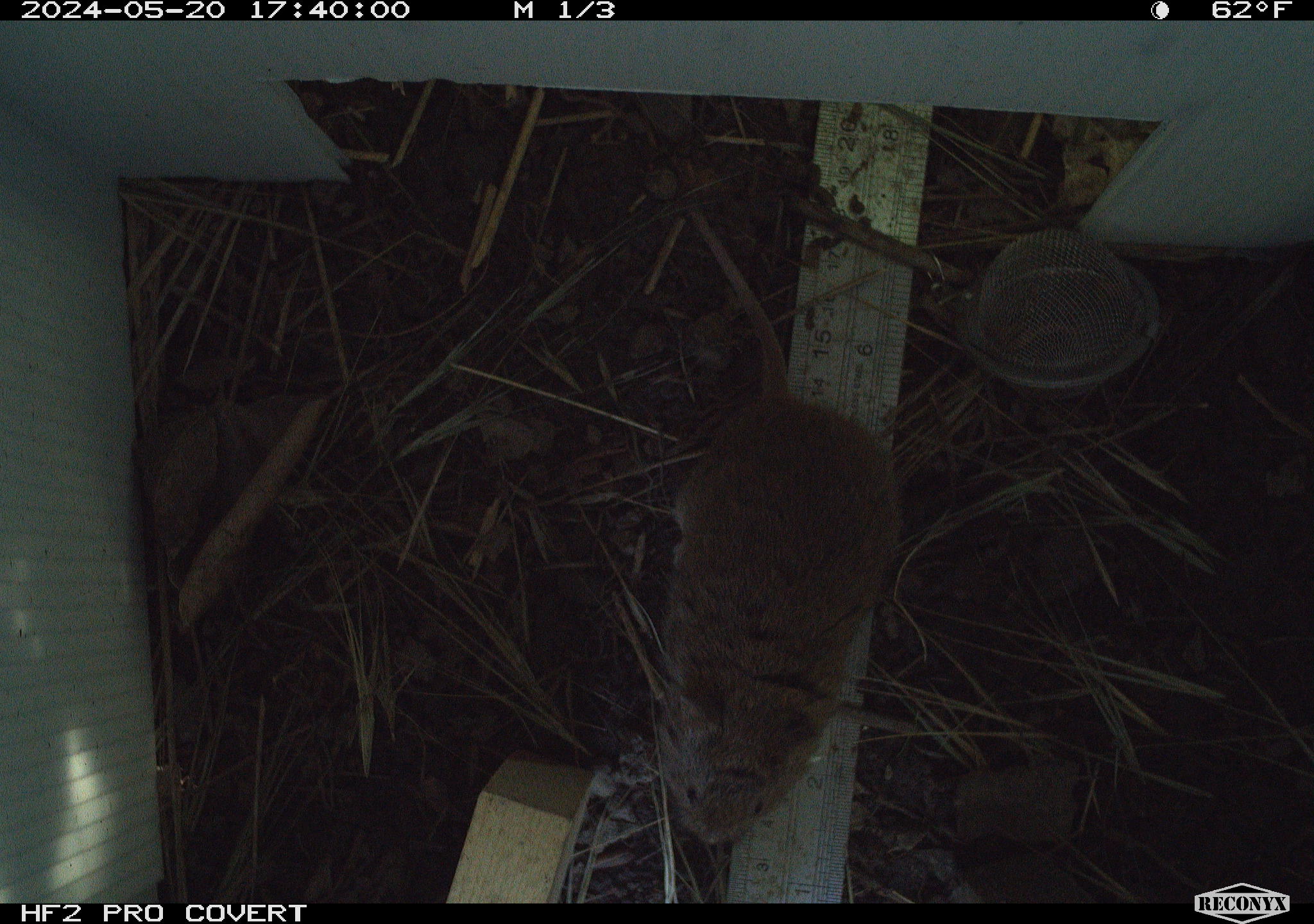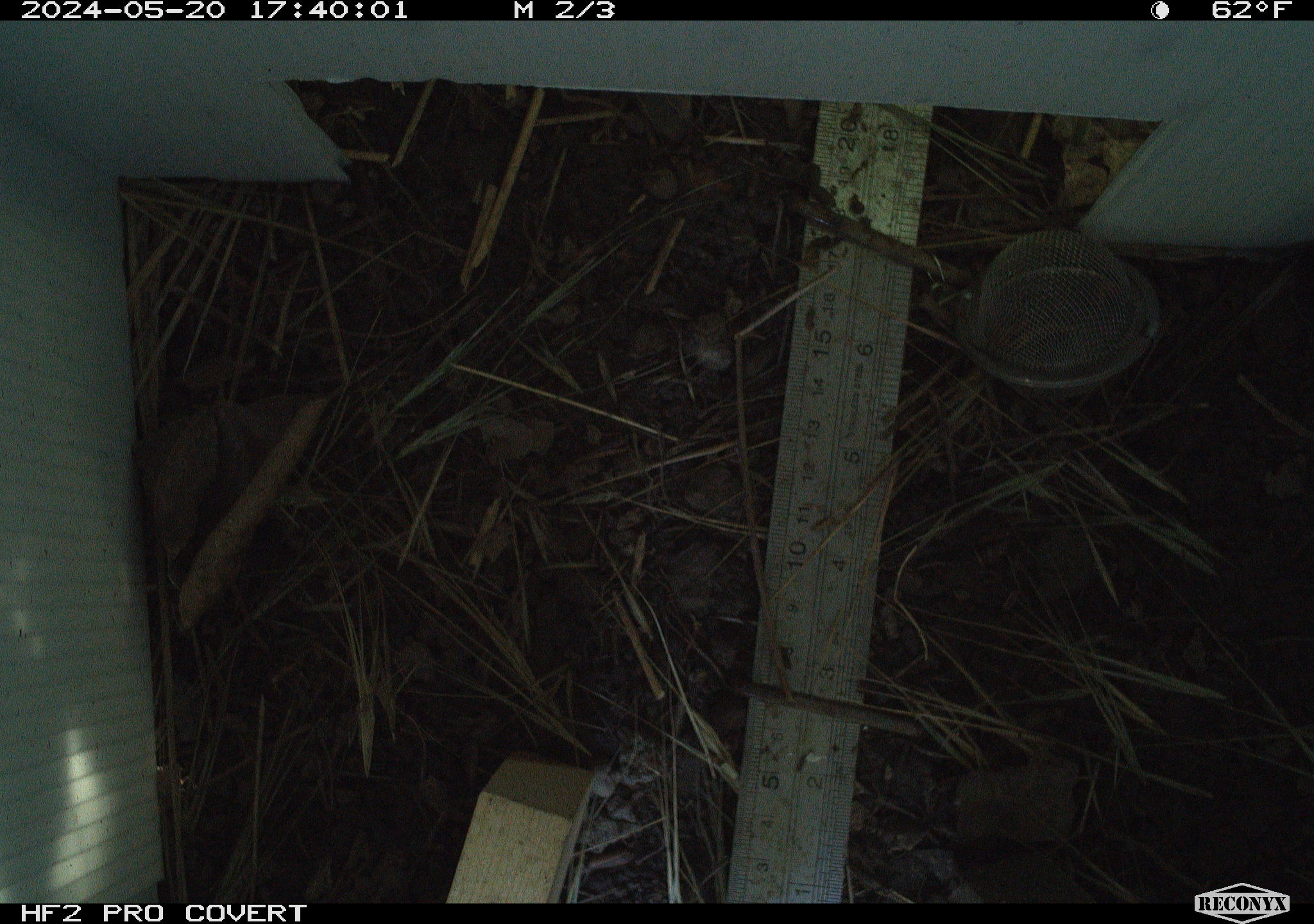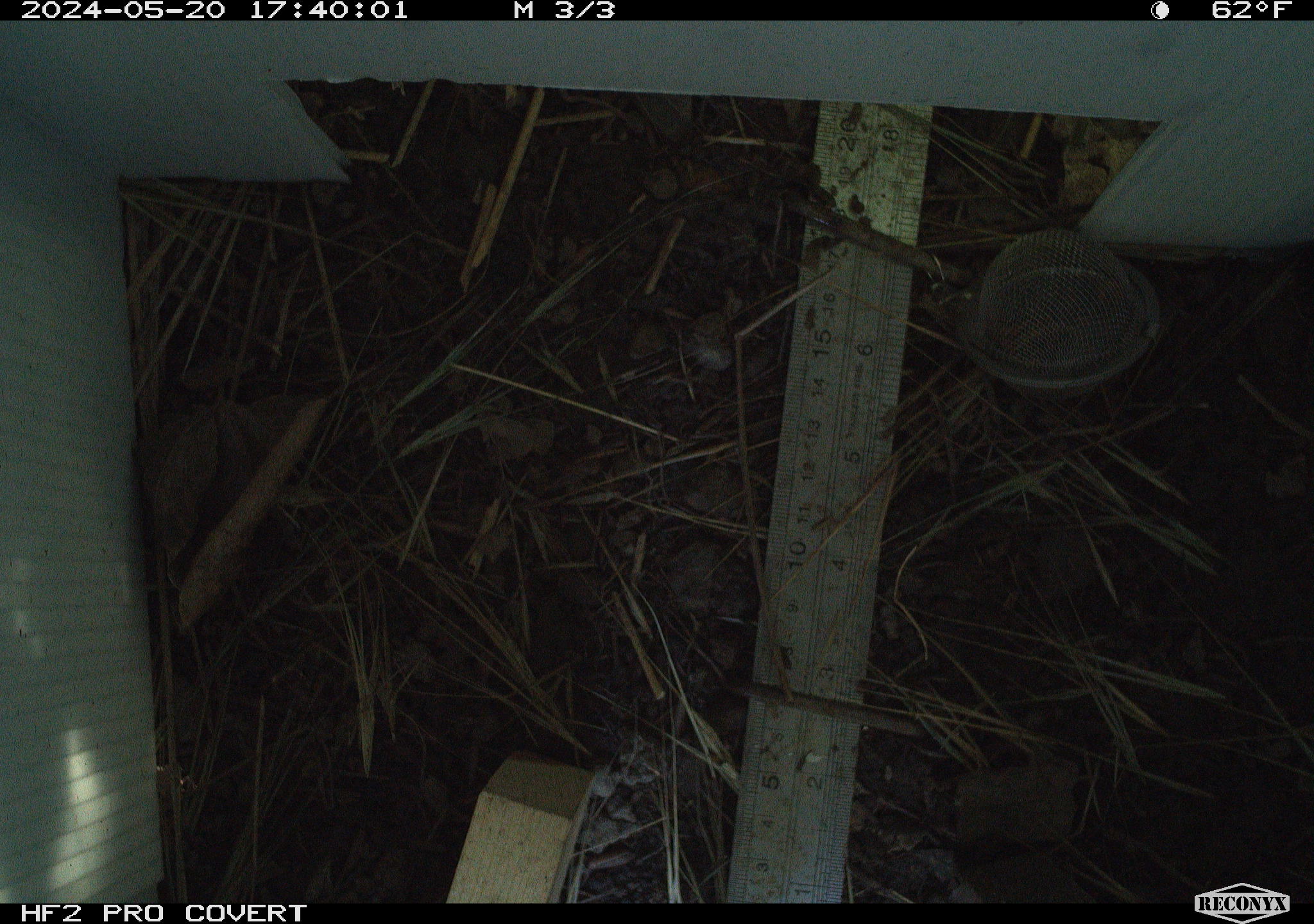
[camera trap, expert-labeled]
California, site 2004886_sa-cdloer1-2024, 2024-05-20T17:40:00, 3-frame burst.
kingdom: Animalia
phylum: Chordata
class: Mammalia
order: Rodentia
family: Cricetidae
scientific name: Arvicolinae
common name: voles, lemmings, and muskrats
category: arvicolinae subfamily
Arvicolinae subfamily (voles, lemmings, and muskrats) (Arvicolinae).